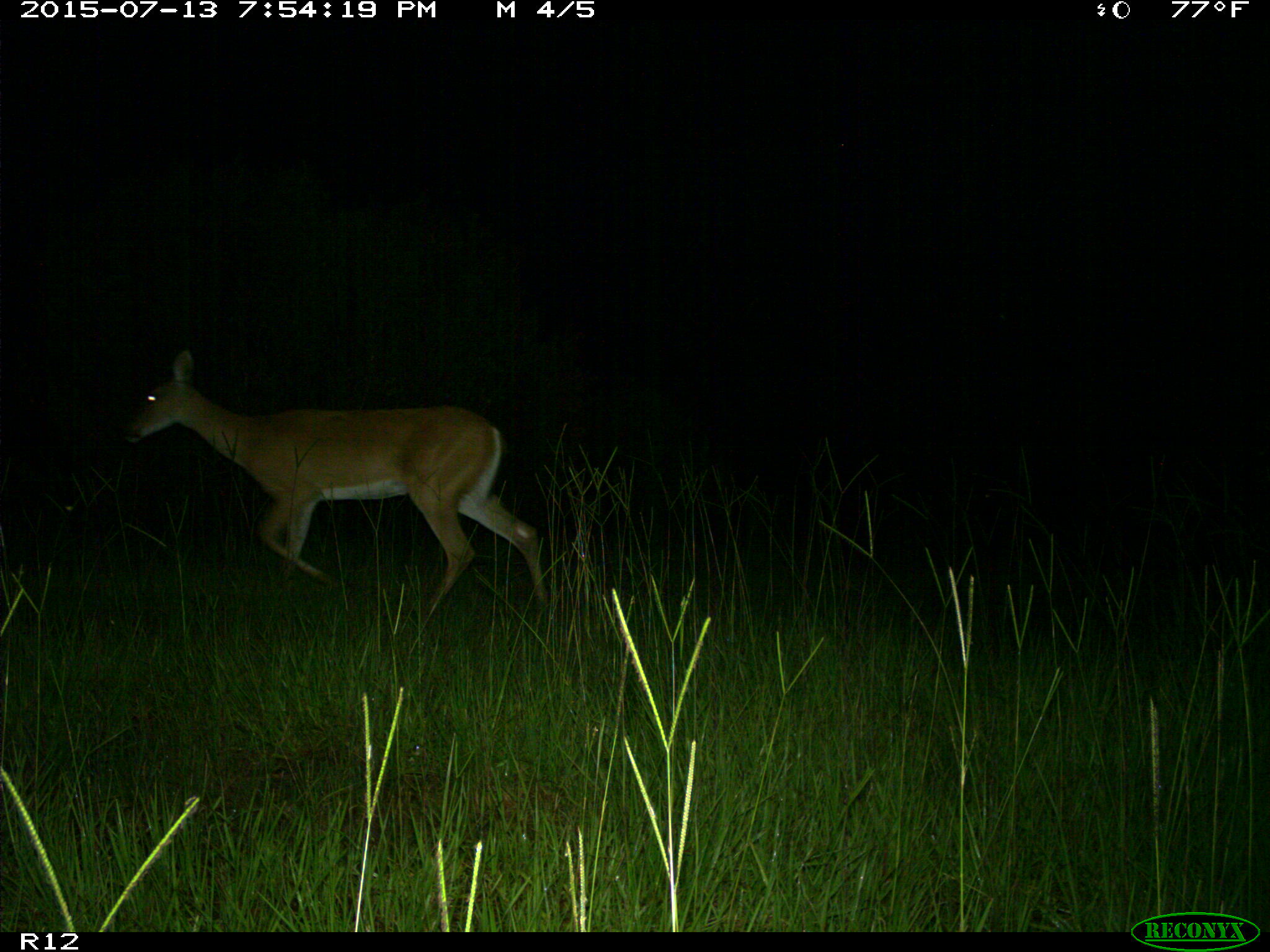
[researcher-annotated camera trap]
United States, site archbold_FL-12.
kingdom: Animalia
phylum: Chordata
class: Mammalia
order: Artiodactyla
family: Cervidae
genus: Odocoileus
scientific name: Odocoileus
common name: deer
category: unidentified deer